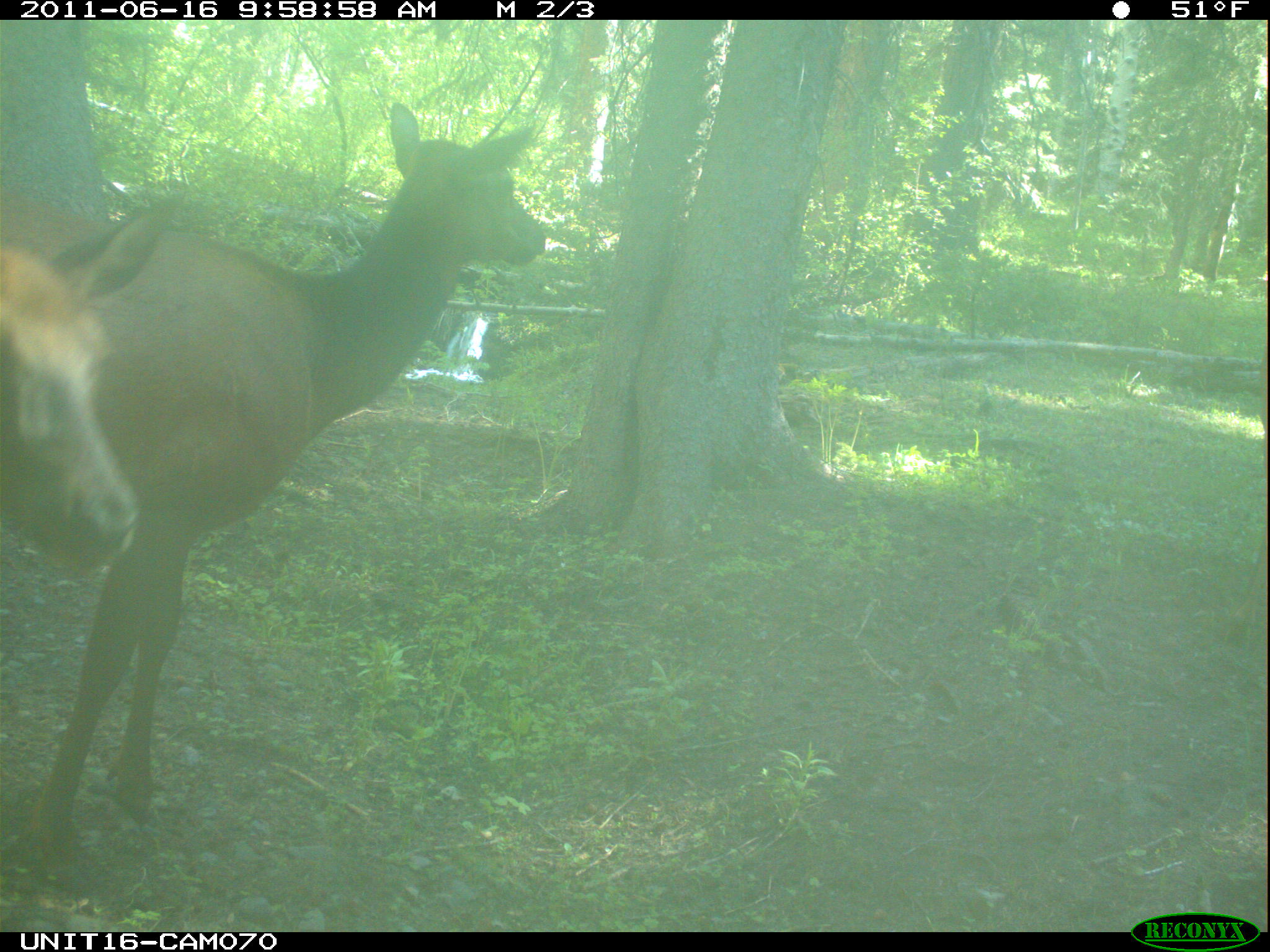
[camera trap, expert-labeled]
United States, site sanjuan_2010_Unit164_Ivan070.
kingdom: Animalia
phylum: Chordata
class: Mammalia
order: Artiodactyla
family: Cervidae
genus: Cervus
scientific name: Cervus elaphus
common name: red deer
Cervus elaphus (red deer).